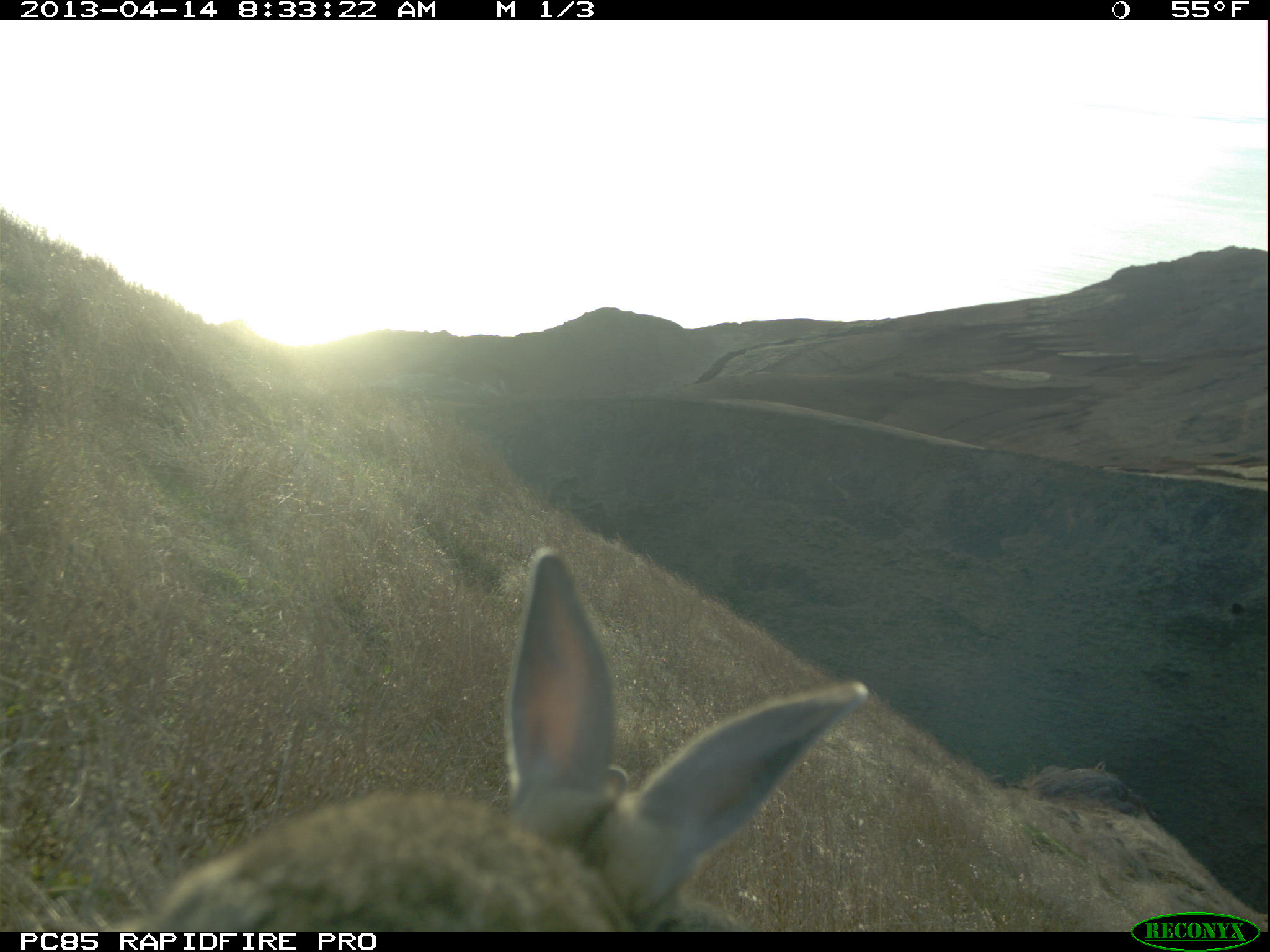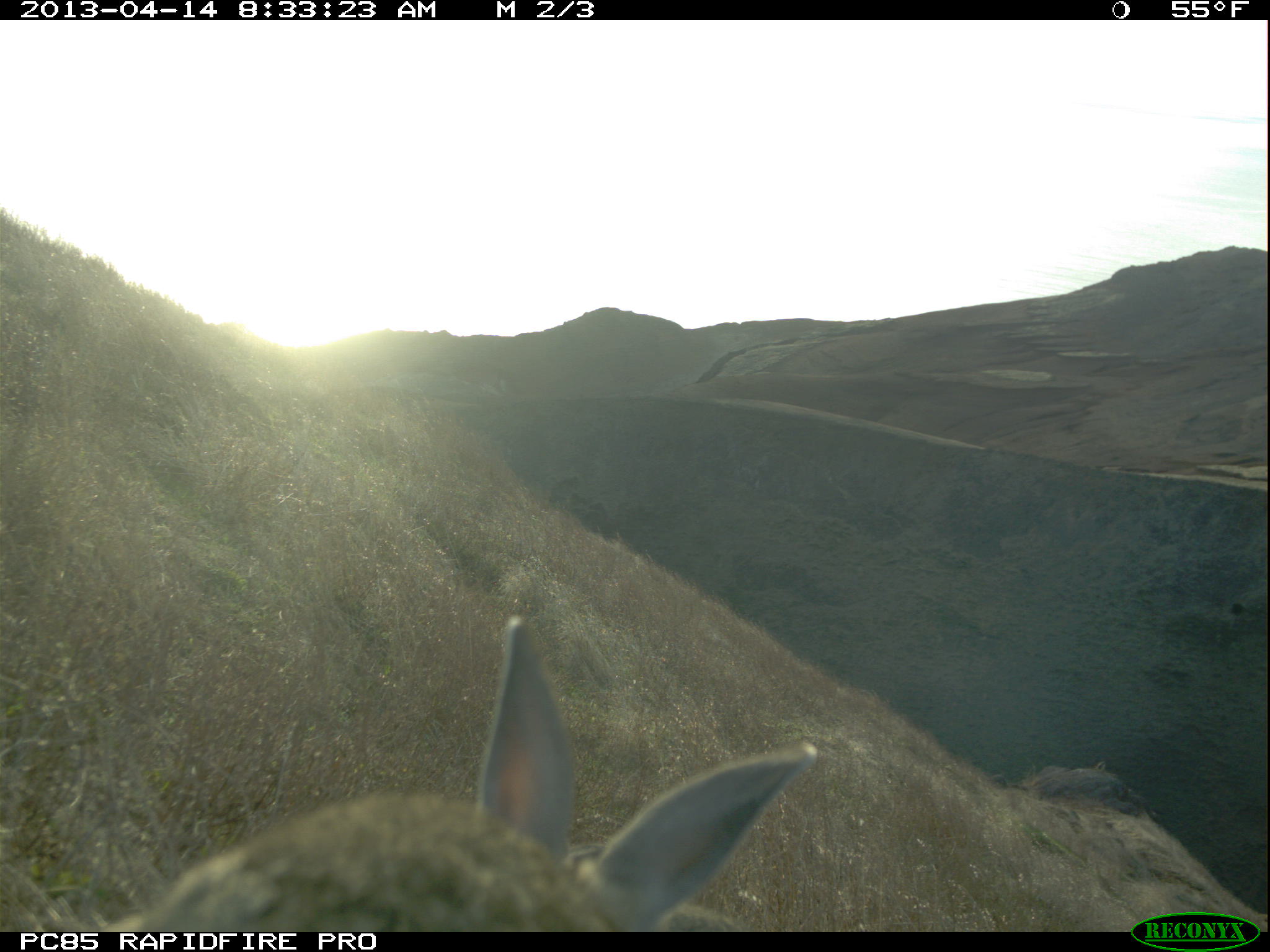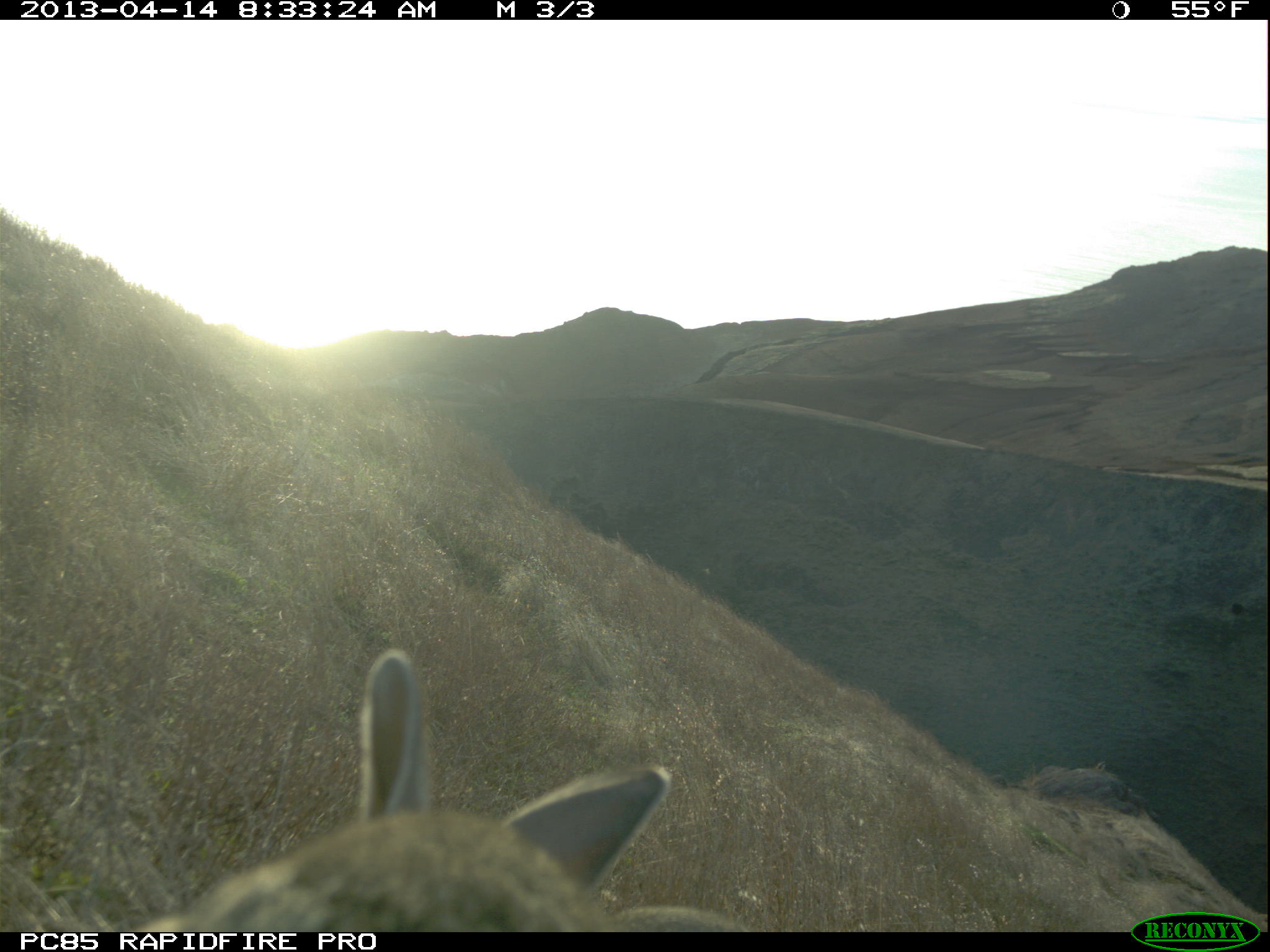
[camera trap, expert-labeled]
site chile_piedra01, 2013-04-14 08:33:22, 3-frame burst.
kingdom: Animalia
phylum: Chordata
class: Mammalia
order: Lagomorpha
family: Leporidae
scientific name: Leporidae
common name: rabbits and hares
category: rabbit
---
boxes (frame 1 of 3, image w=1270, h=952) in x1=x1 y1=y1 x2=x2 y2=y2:
rabbit: x1=115 y1=547 x2=928 y2=934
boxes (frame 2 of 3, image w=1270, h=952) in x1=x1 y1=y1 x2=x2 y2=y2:
rabbit: x1=56 y1=614 x2=840 y2=936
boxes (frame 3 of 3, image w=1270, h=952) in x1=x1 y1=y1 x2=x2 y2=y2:
rabbit: x1=84 y1=648 x2=755 y2=935